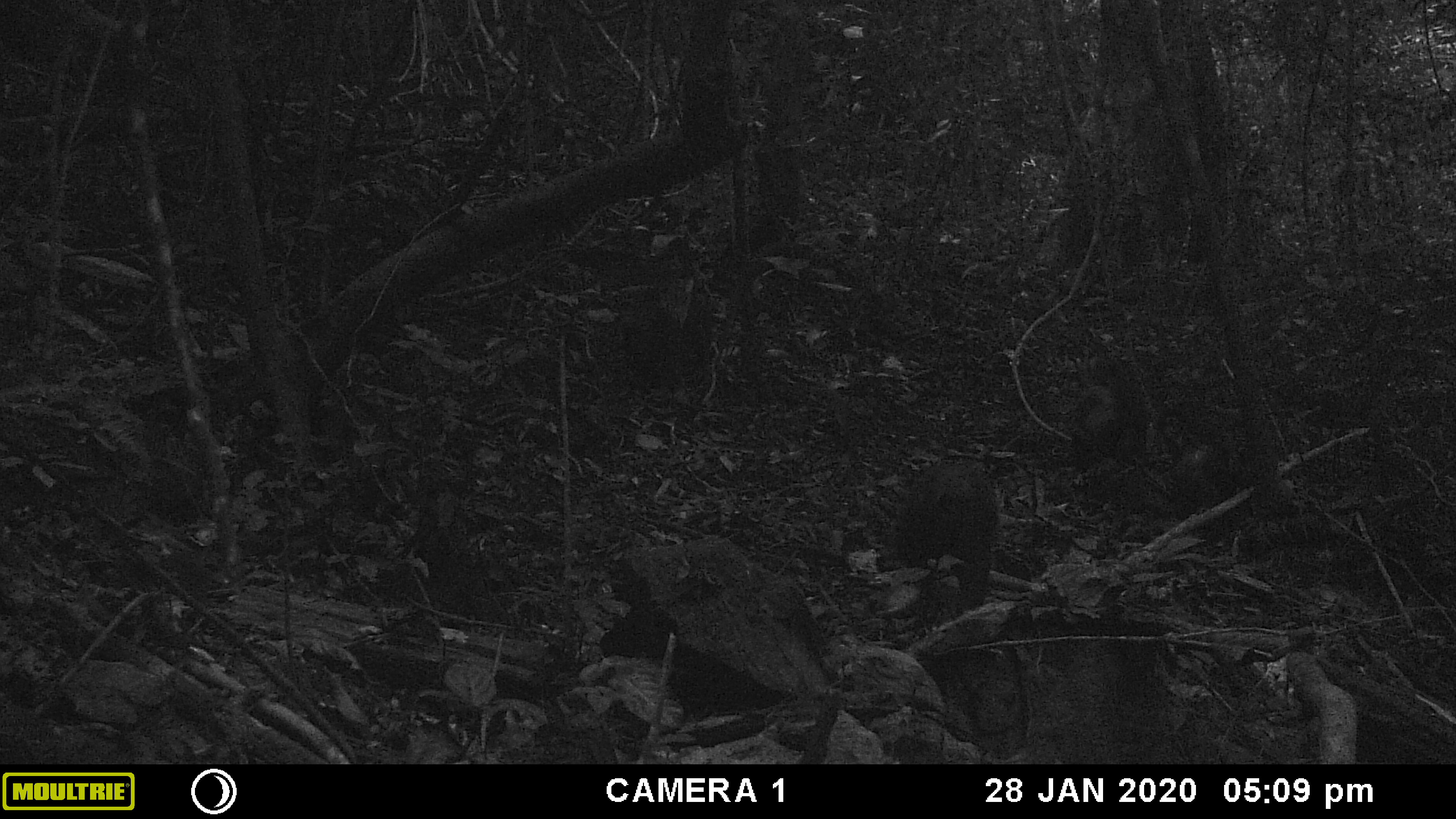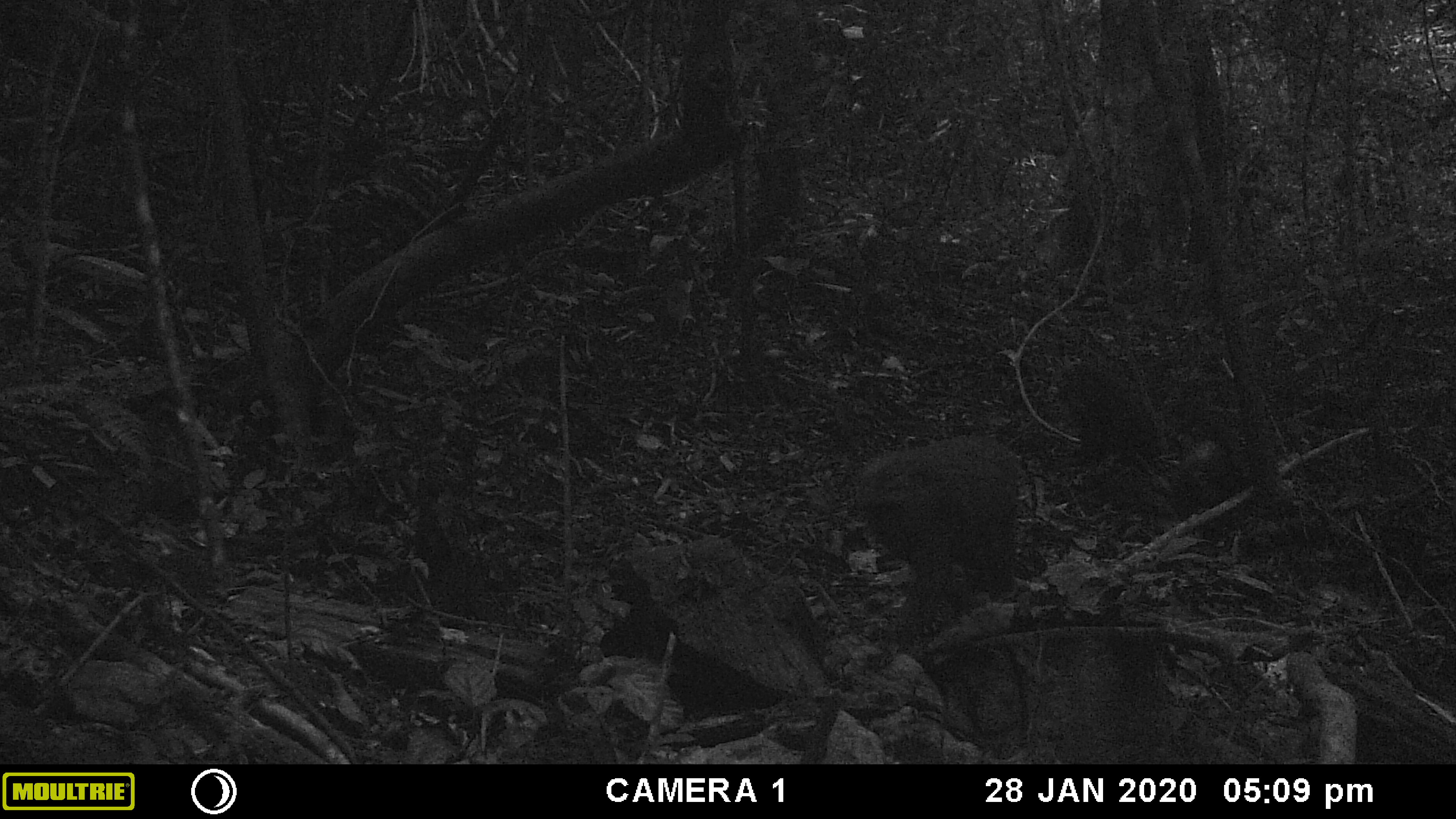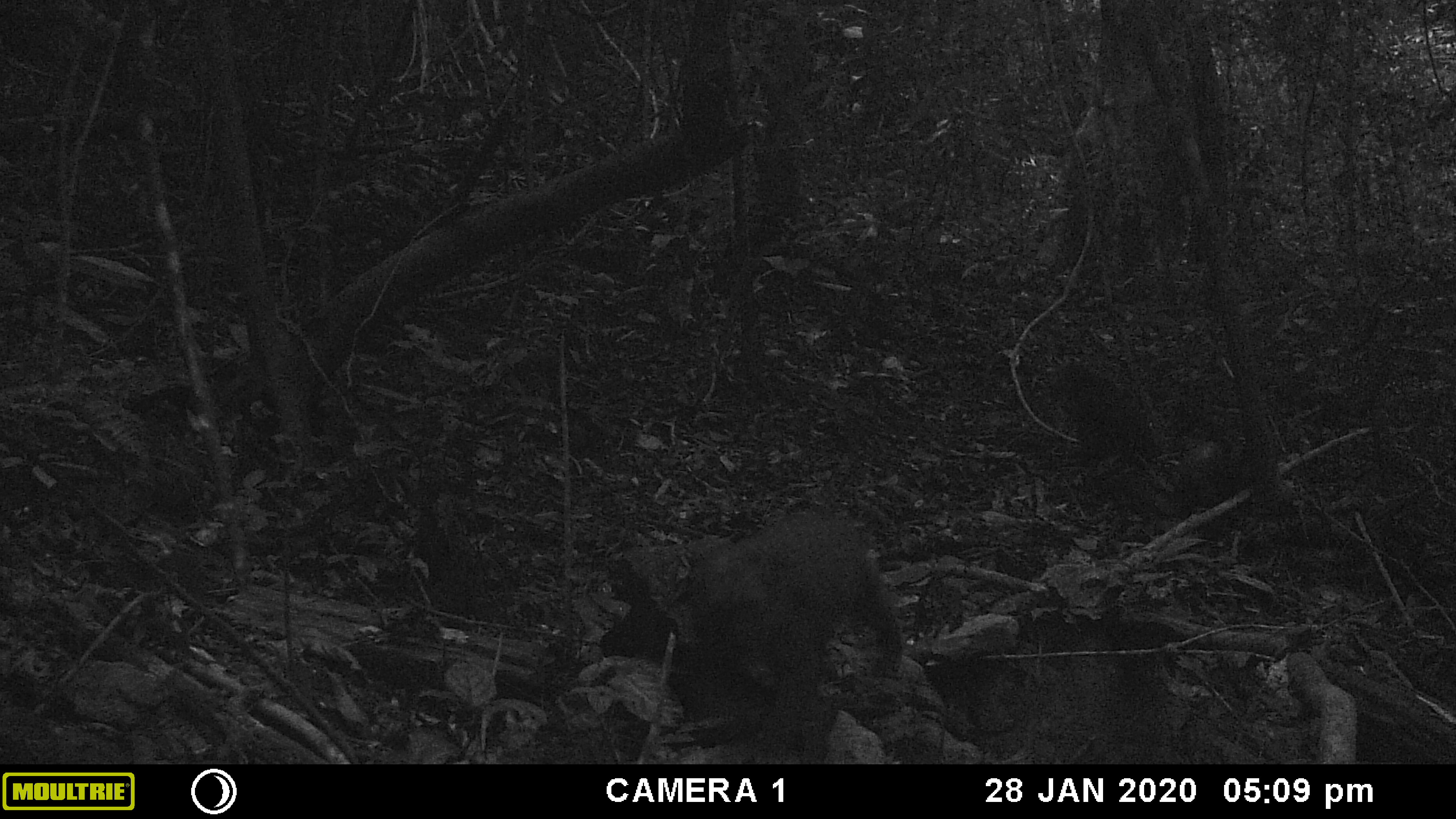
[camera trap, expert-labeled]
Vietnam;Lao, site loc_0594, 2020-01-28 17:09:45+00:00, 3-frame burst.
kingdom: Animalia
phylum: Chordata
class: Mammalia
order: Primates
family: Cercopithecidae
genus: Macaca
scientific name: Macaca arctoides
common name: stump-tailed macaque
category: stump tailed macaque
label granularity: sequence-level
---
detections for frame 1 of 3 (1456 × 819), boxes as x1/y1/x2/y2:
stump tailed macaque: 874/453/1000/620; 1064/354/1152/475; 1151/404/1243/518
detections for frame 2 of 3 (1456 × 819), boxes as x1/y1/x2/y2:
stump tailed macaque: 851/433/1022/653; 1044/365/1163/470; 1168/406/1235/523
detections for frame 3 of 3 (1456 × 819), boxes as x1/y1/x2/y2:
stump tailed macaque: 670/504/905/764; 1043/356/1153/494; 1172/415/1243/513